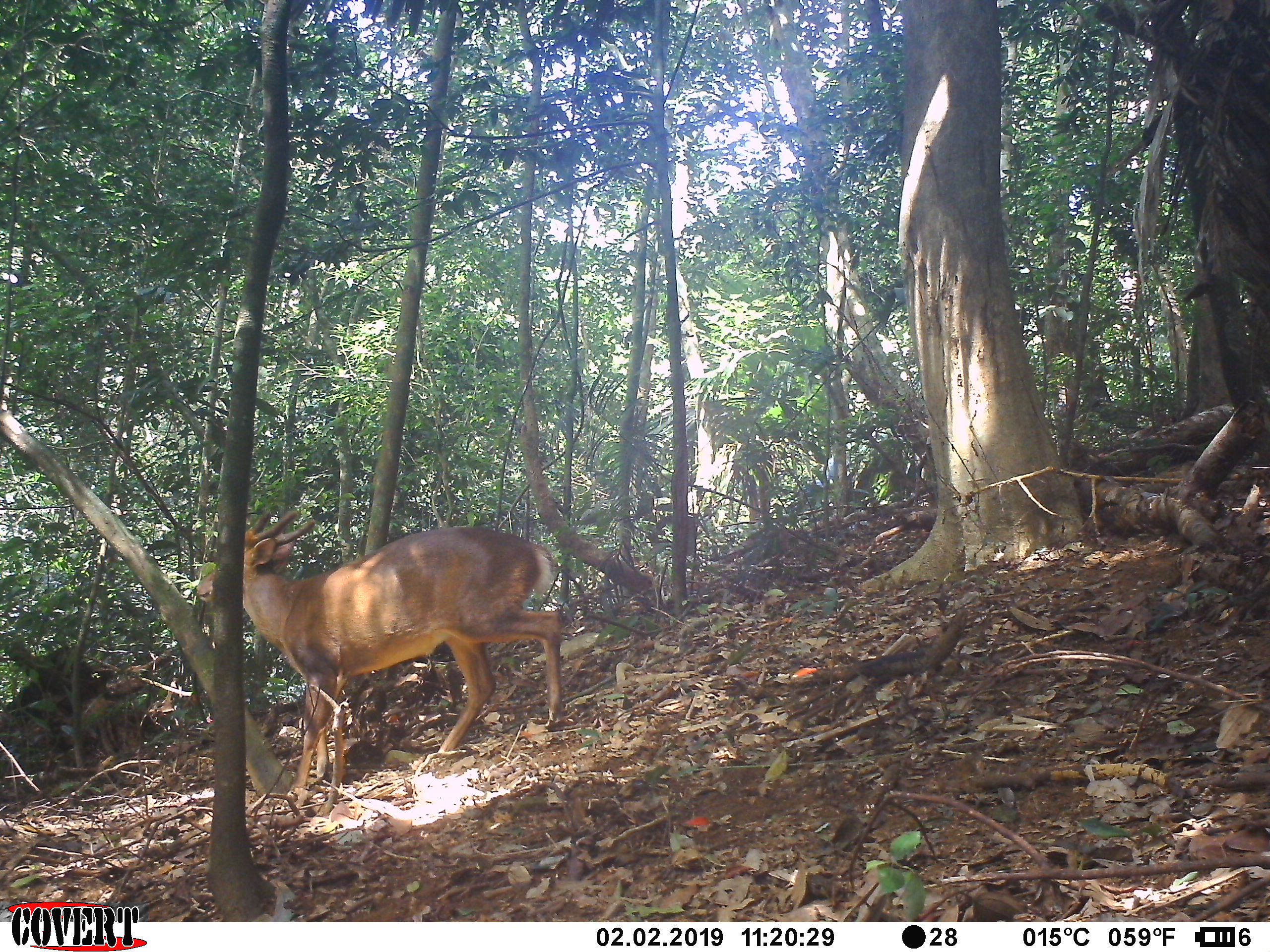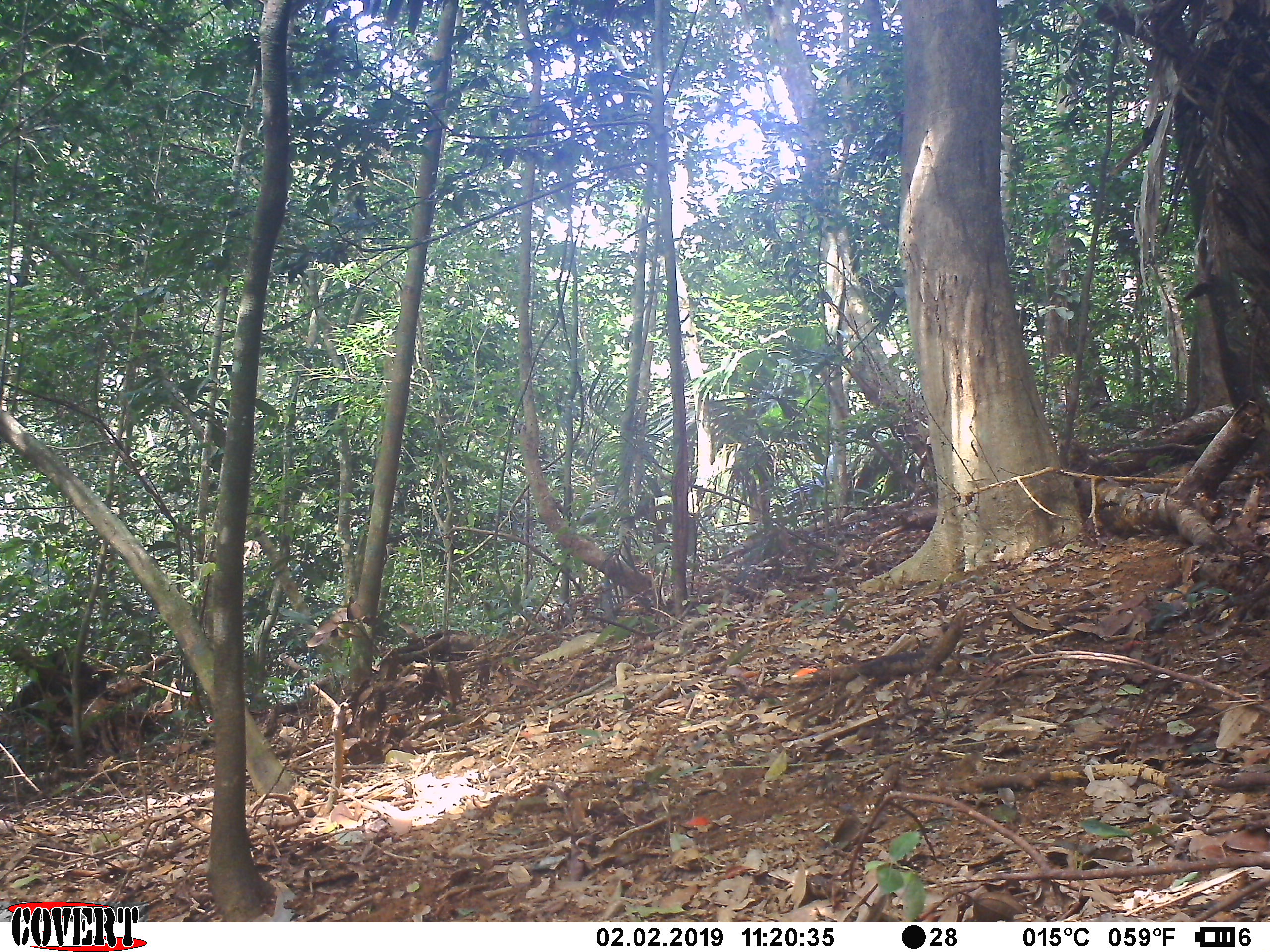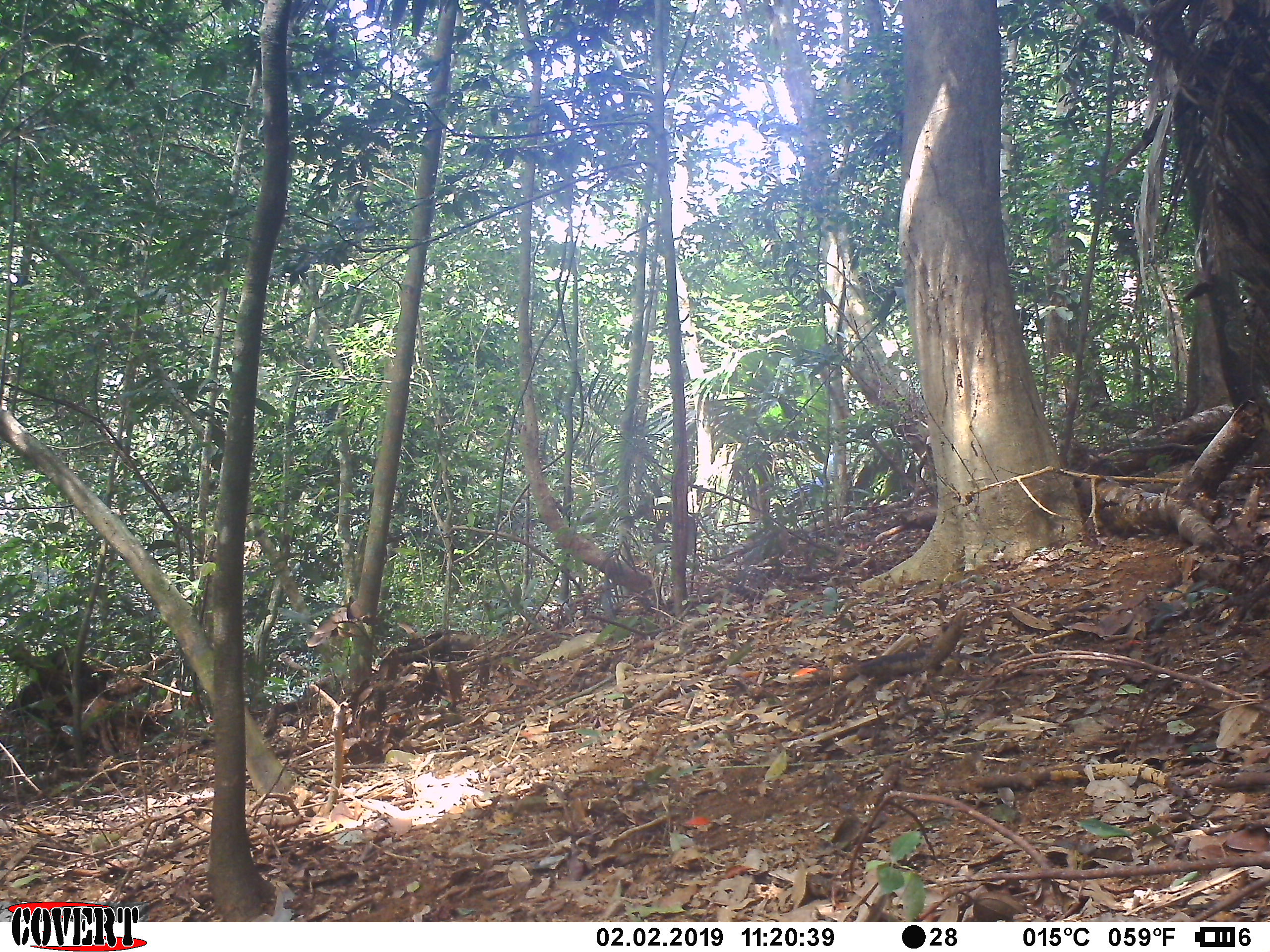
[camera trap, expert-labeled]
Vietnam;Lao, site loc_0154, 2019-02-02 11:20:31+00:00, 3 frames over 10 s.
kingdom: Animalia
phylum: Chordata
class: Mammalia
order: Artiodactyla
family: Cervidae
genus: Muntiacus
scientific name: Muntiacus vuquangensis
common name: large-antlered muntjac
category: large antlered muntjac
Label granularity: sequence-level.